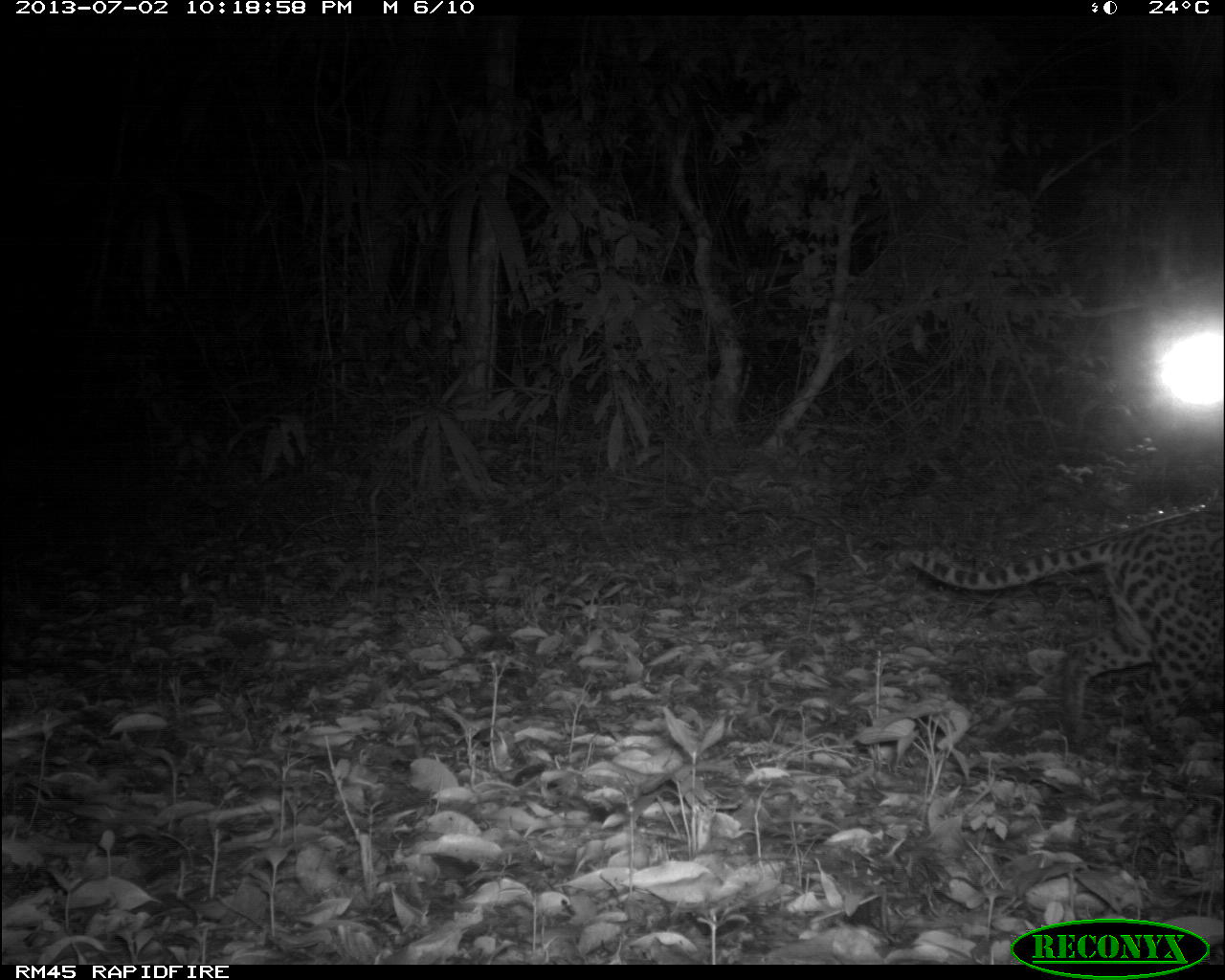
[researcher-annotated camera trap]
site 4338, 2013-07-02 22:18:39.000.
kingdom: Animalia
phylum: Chordata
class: Mammalia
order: Carnivora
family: Felidae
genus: Leopardus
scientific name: Leopardus pardalis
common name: ocelot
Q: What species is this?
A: Leopardus pardalis (ocelot).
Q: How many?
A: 1.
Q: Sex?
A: Female.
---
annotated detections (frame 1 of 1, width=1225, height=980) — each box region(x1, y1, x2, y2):
leopardus pardalis: region(878, 486, 1225, 761)